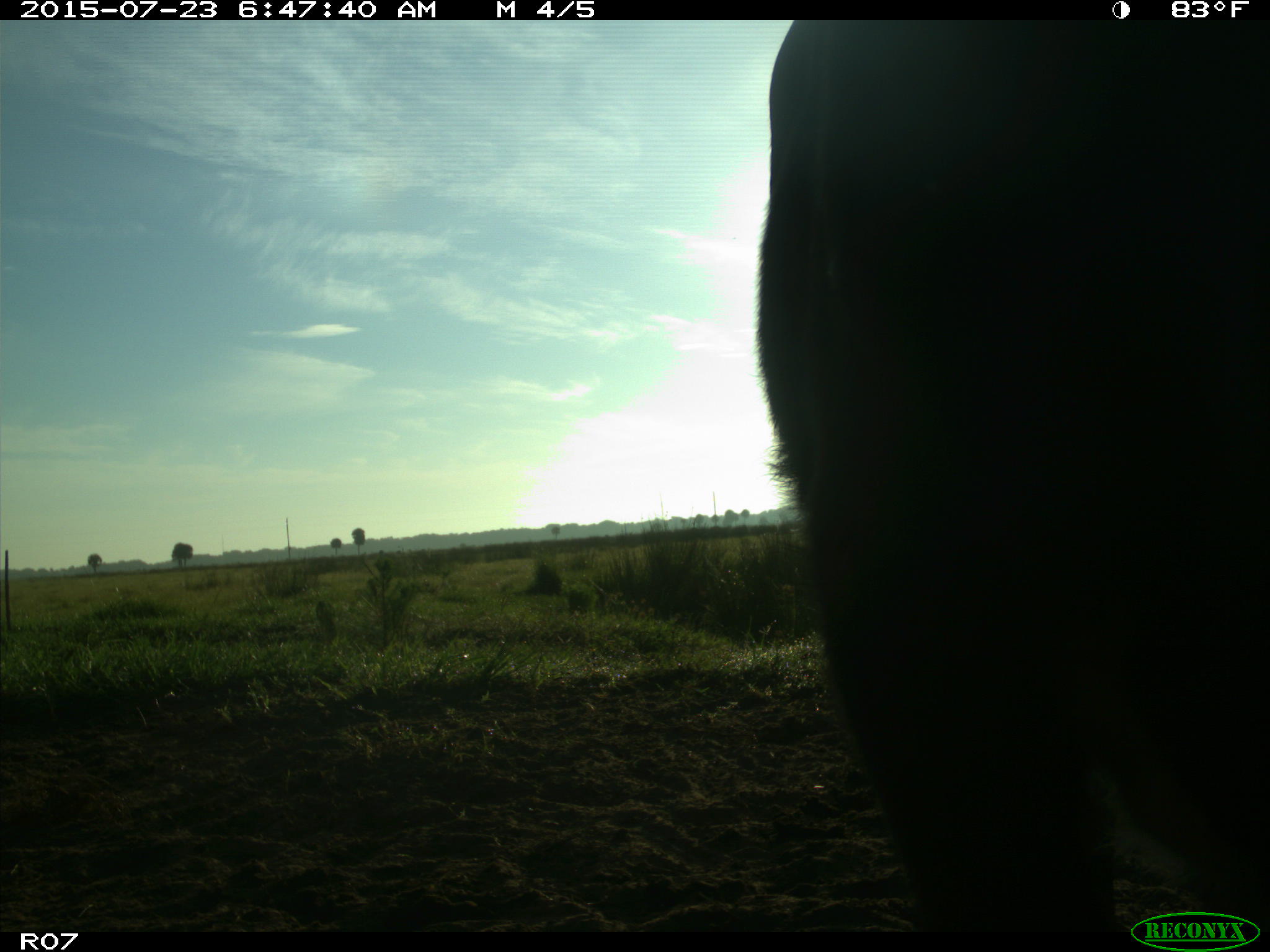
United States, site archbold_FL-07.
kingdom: Animalia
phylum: Chordata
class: Mammalia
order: Artiodactyla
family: Bovidae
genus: Bos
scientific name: Bos taurus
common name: domestic cow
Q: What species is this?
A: Bos taurus (domestic cow).